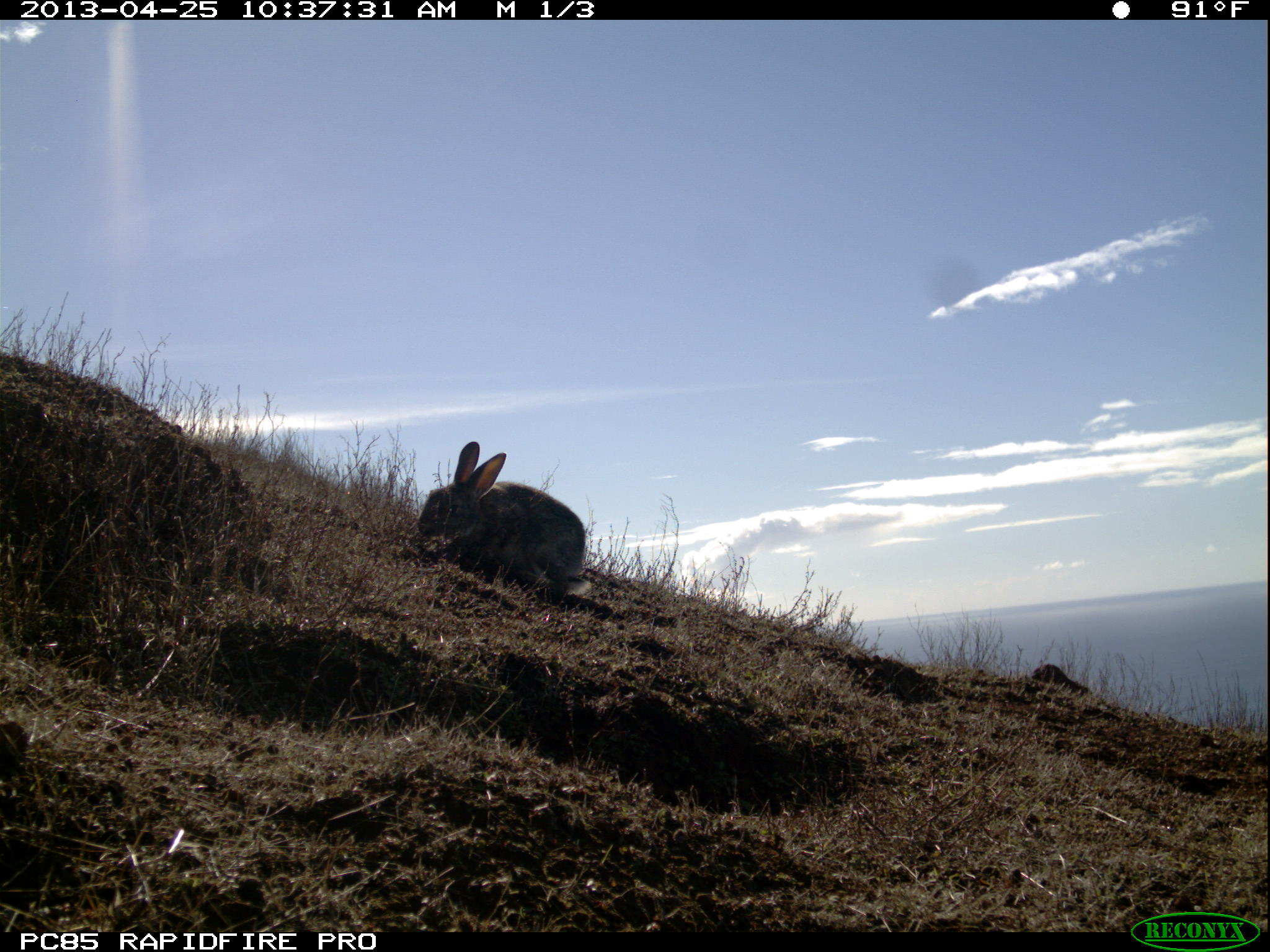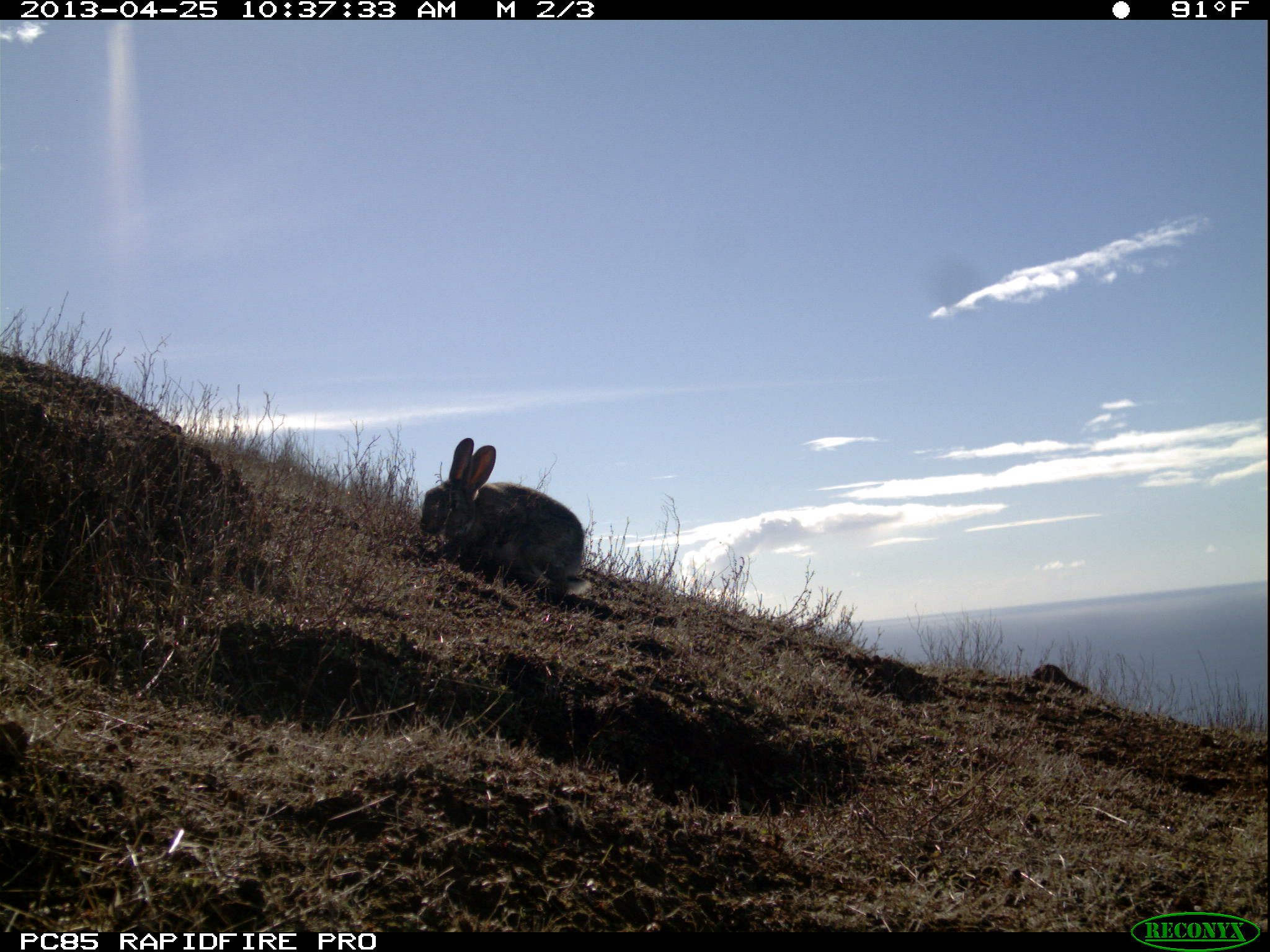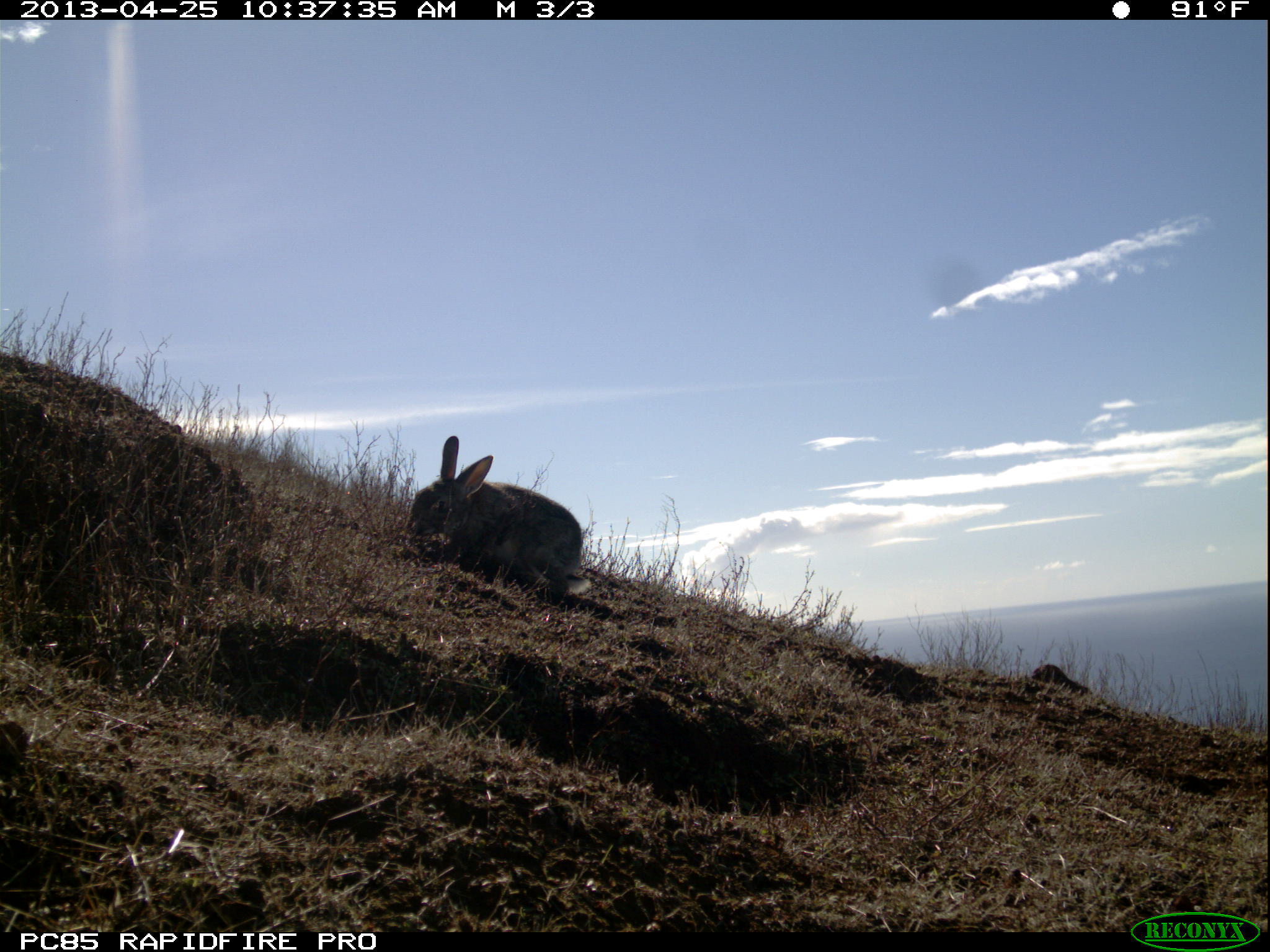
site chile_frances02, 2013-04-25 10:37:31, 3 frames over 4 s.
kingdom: Animalia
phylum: Chordata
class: Mammalia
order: Lagomorpha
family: Leporidae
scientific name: Leporidae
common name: rabbits and hares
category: rabbit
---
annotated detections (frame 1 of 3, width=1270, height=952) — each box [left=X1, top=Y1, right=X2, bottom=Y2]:
rabbit: [left=407, top=441, right=586, bottom=600]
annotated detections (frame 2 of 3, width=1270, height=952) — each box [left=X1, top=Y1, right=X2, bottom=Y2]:
rabbit: [left=415, top=439, right=585, bottom=599]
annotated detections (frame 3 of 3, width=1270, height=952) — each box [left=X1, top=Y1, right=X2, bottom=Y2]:
rabbit: [left=406, top=437, right=583, bottom=601]